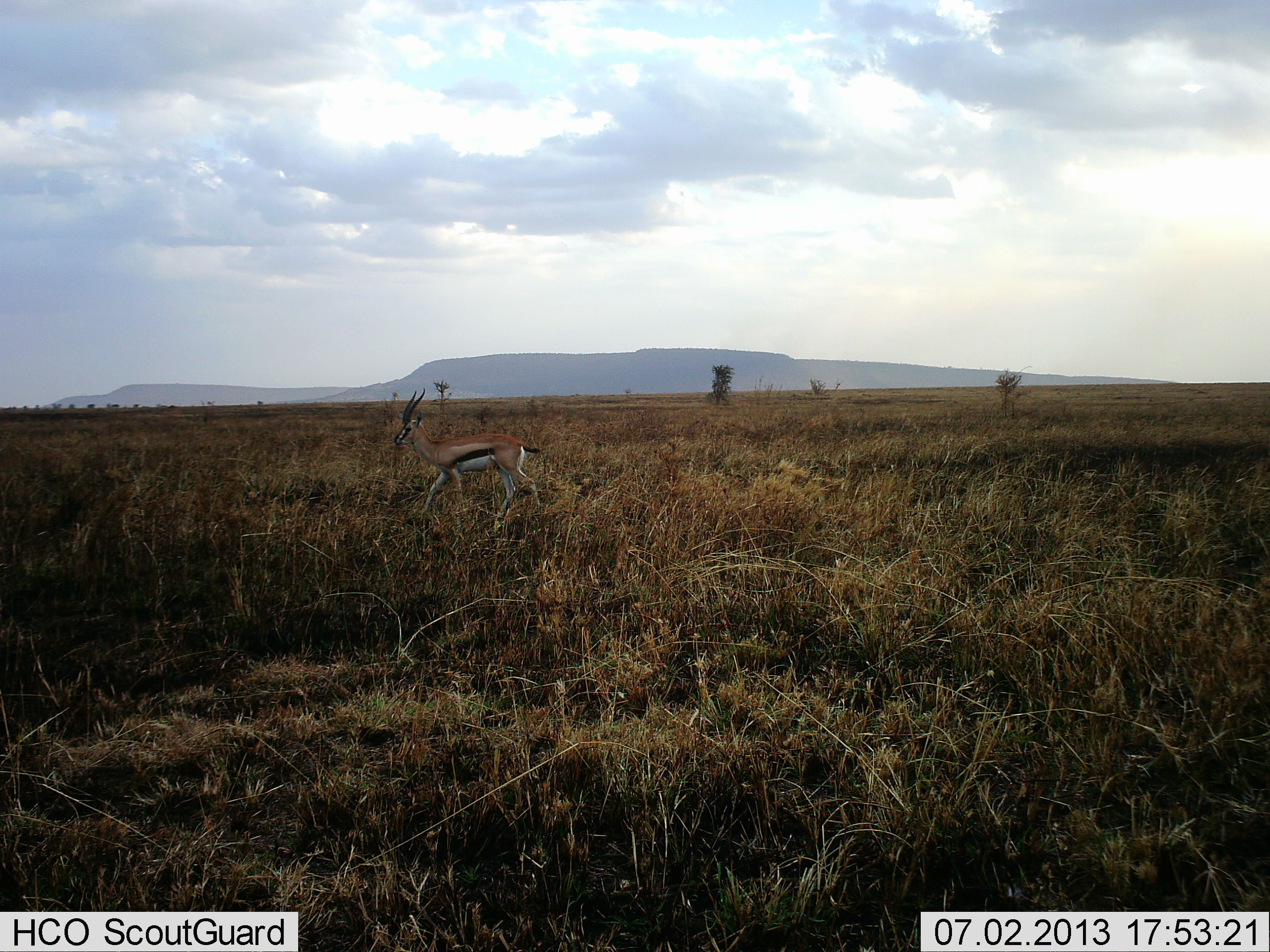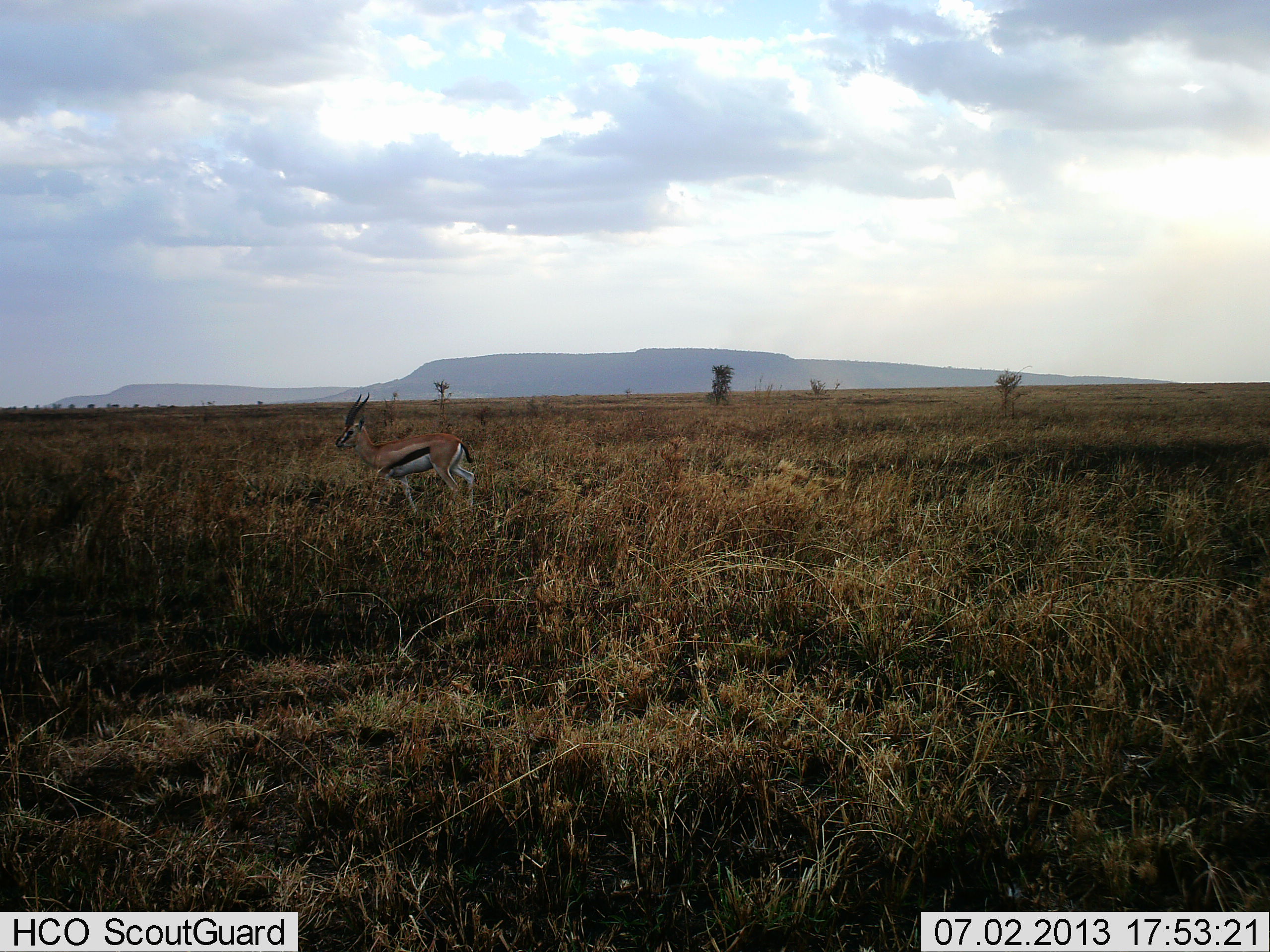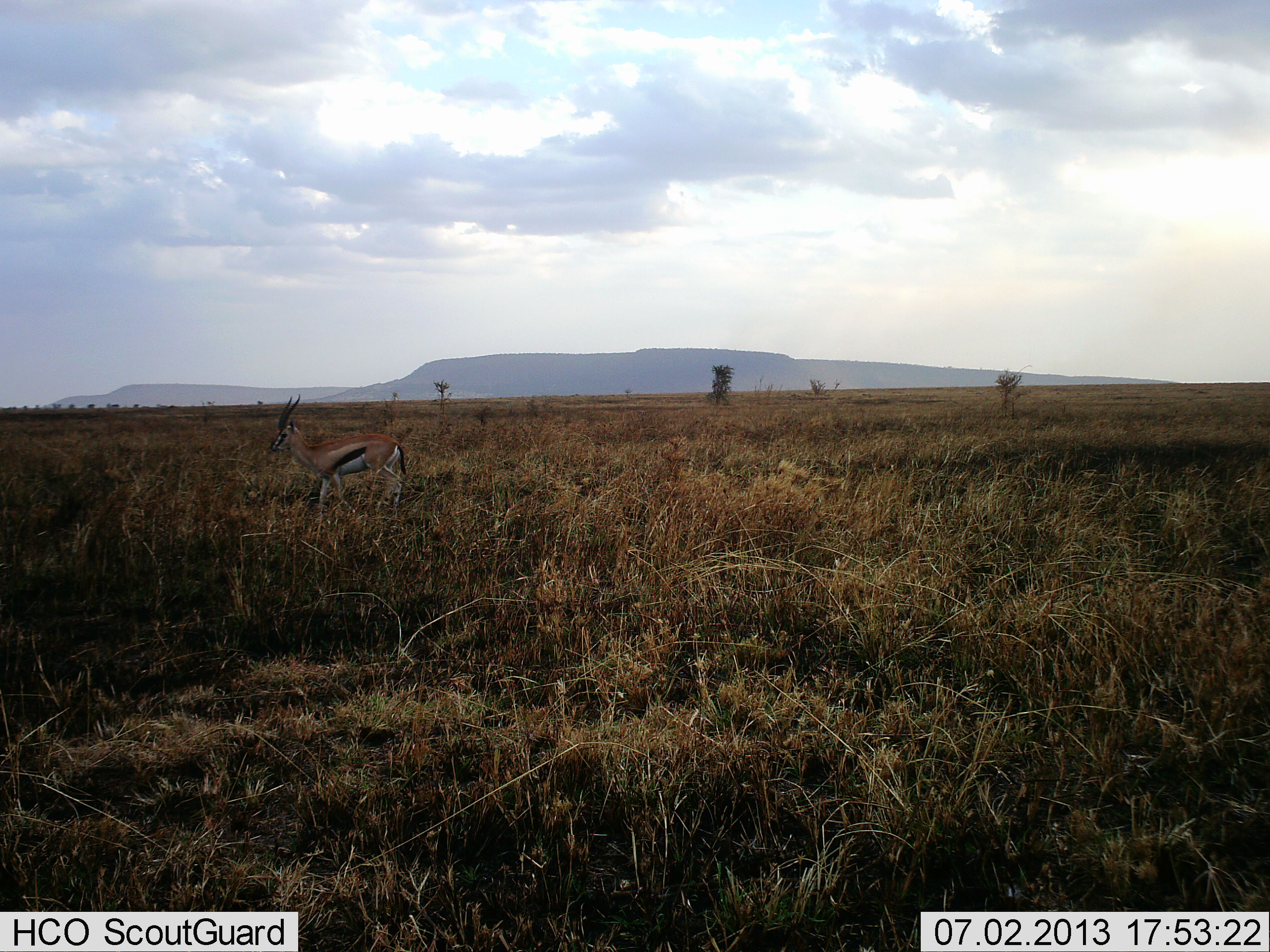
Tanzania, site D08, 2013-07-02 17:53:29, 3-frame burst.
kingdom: Animalia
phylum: Chordata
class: Mammalia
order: Artiodactyla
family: Bovidae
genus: Eudorcas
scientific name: Eudorcas thomsonii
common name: thomson's gazelle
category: gazellethomsons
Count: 1.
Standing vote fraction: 16%.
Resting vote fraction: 0%.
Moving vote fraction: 84%.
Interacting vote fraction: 0%.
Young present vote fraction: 0%.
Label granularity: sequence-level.